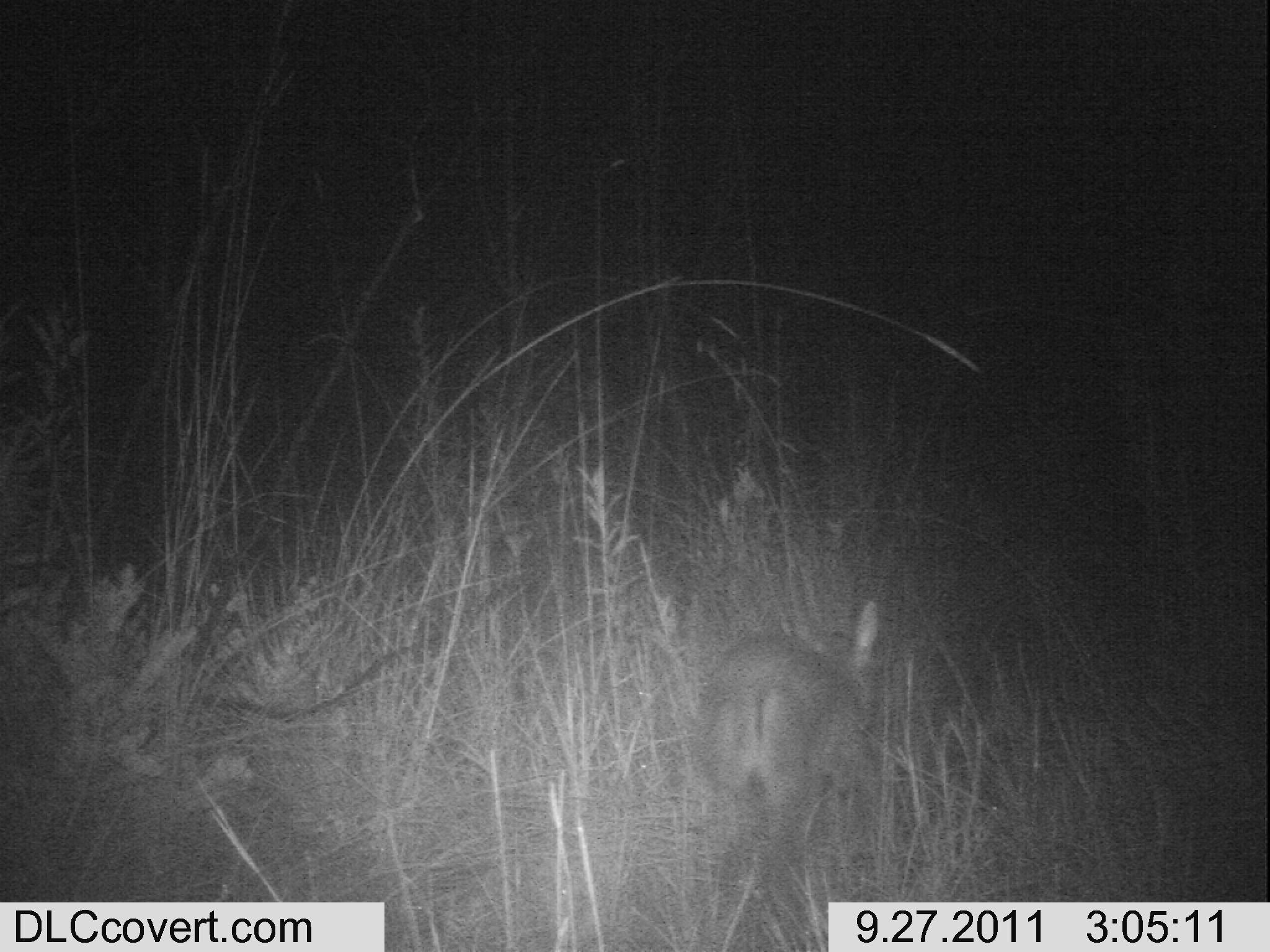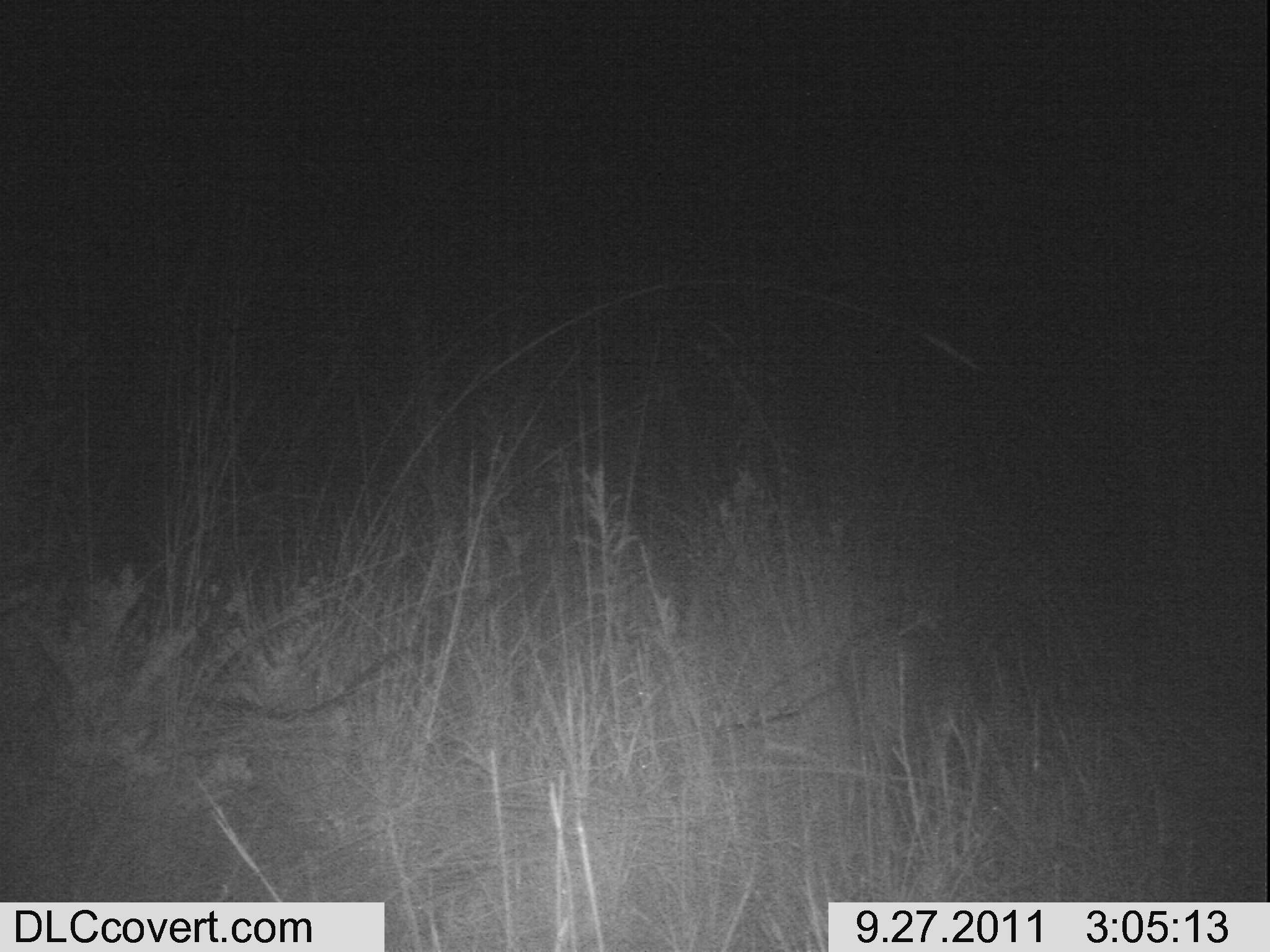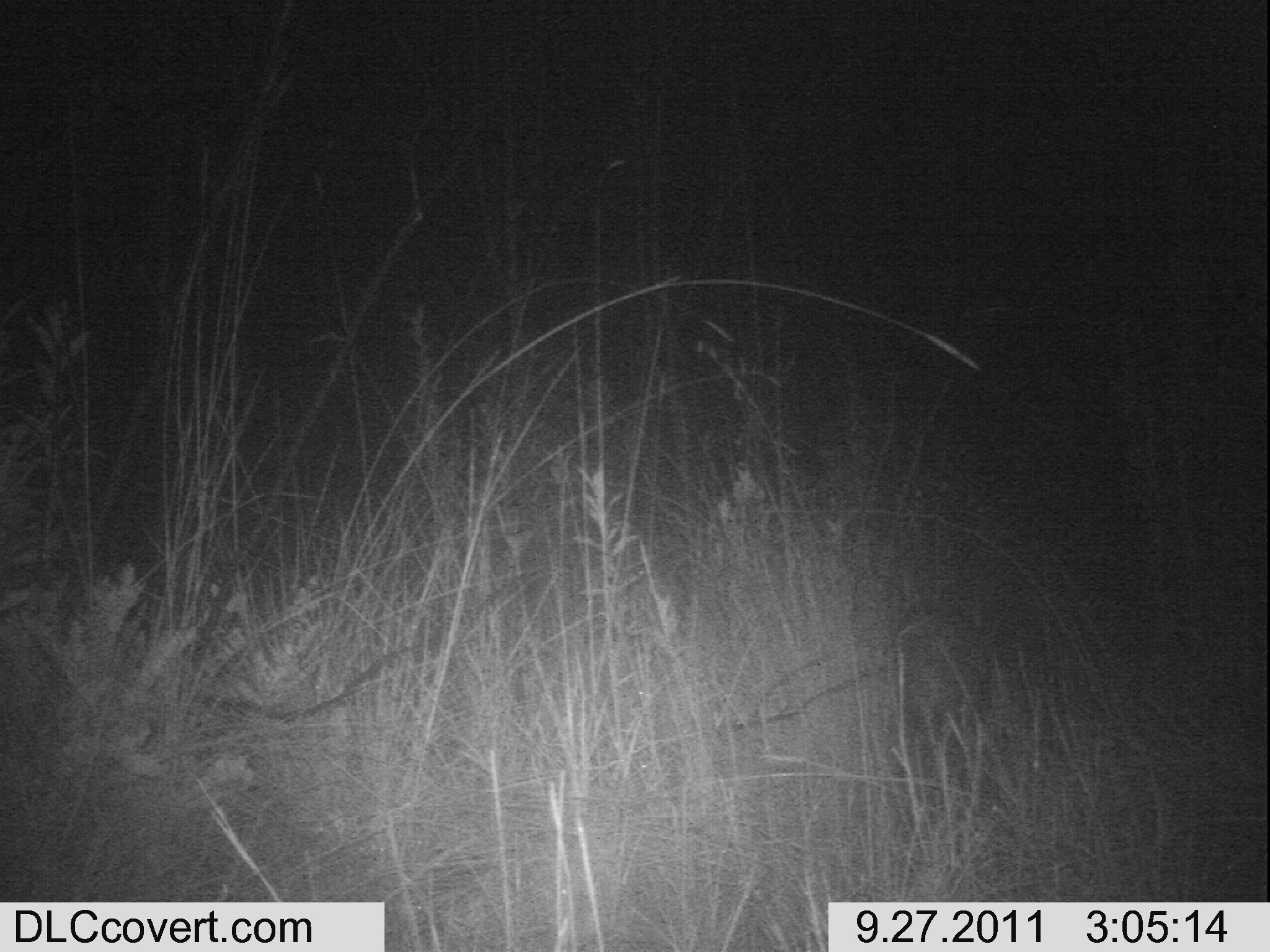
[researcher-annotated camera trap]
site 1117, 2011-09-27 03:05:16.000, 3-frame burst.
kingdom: Animalia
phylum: Chordata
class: Mammalia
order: Artiodactyla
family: Bovidae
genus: Capra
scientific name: Capra aegagrus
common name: wild goat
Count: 1.